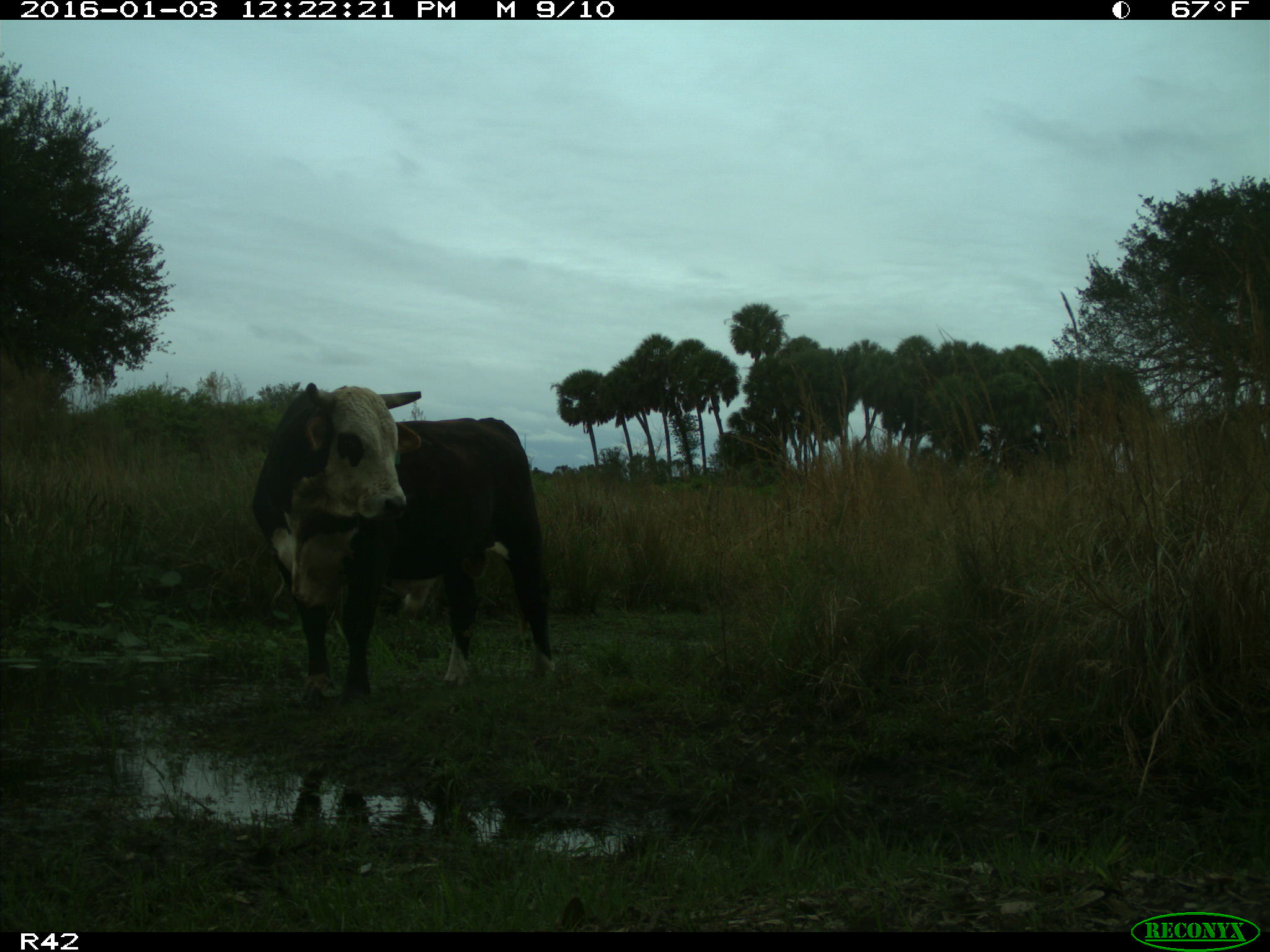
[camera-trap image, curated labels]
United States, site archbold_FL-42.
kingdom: Animalia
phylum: Chordata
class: Mammalia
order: Artiodactyla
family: Bovidae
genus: Bos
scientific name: Bos taurus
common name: domestic cow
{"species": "Bos taurus (domestic cow)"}